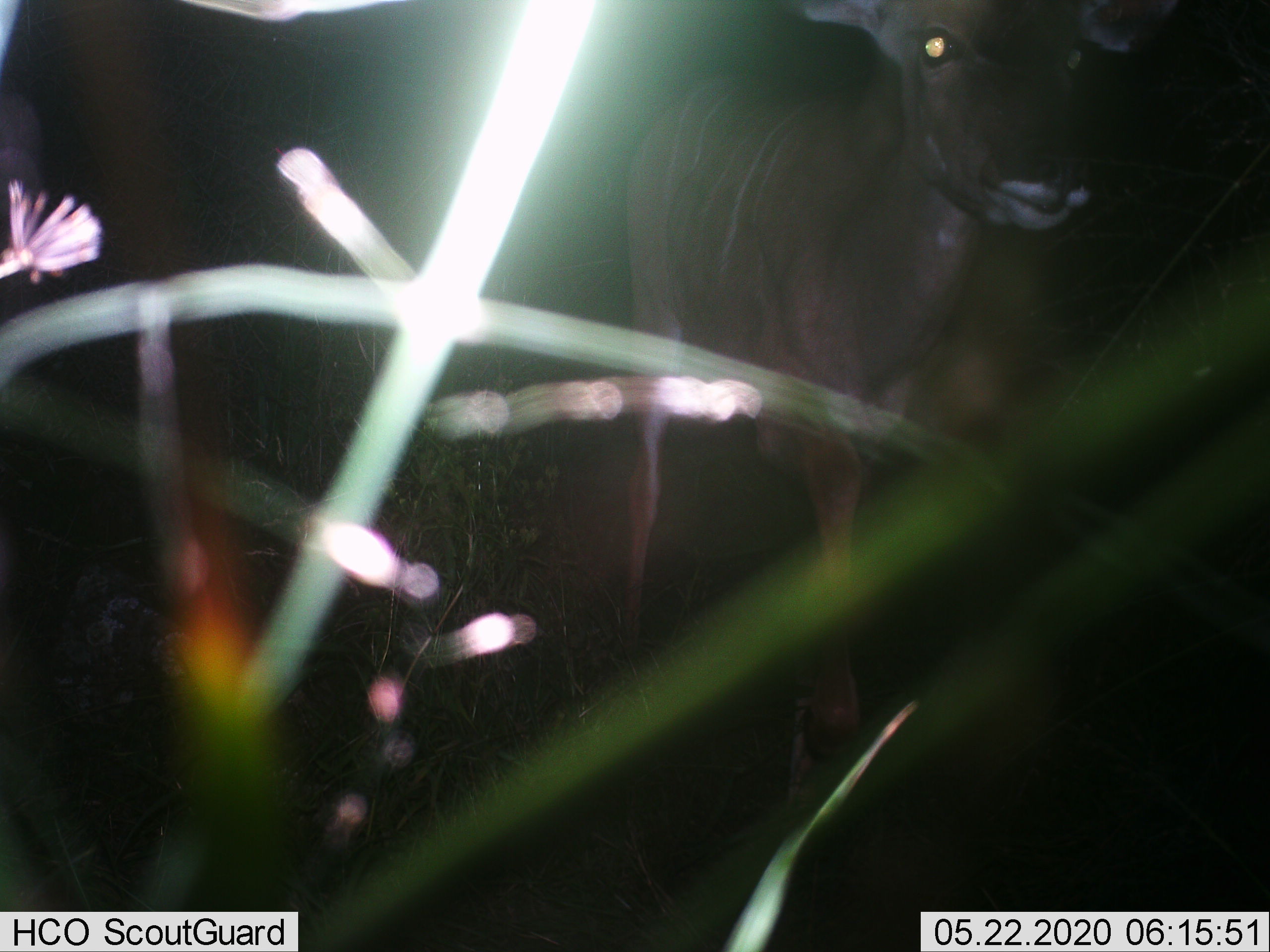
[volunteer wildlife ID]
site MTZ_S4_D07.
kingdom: Animalia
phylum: Chordata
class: Mammalia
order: Artiodactyla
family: Bovidae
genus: Tragelaphus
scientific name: Tragelaphus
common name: kudu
Kudu (Tragelaphus), count 1. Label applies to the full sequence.